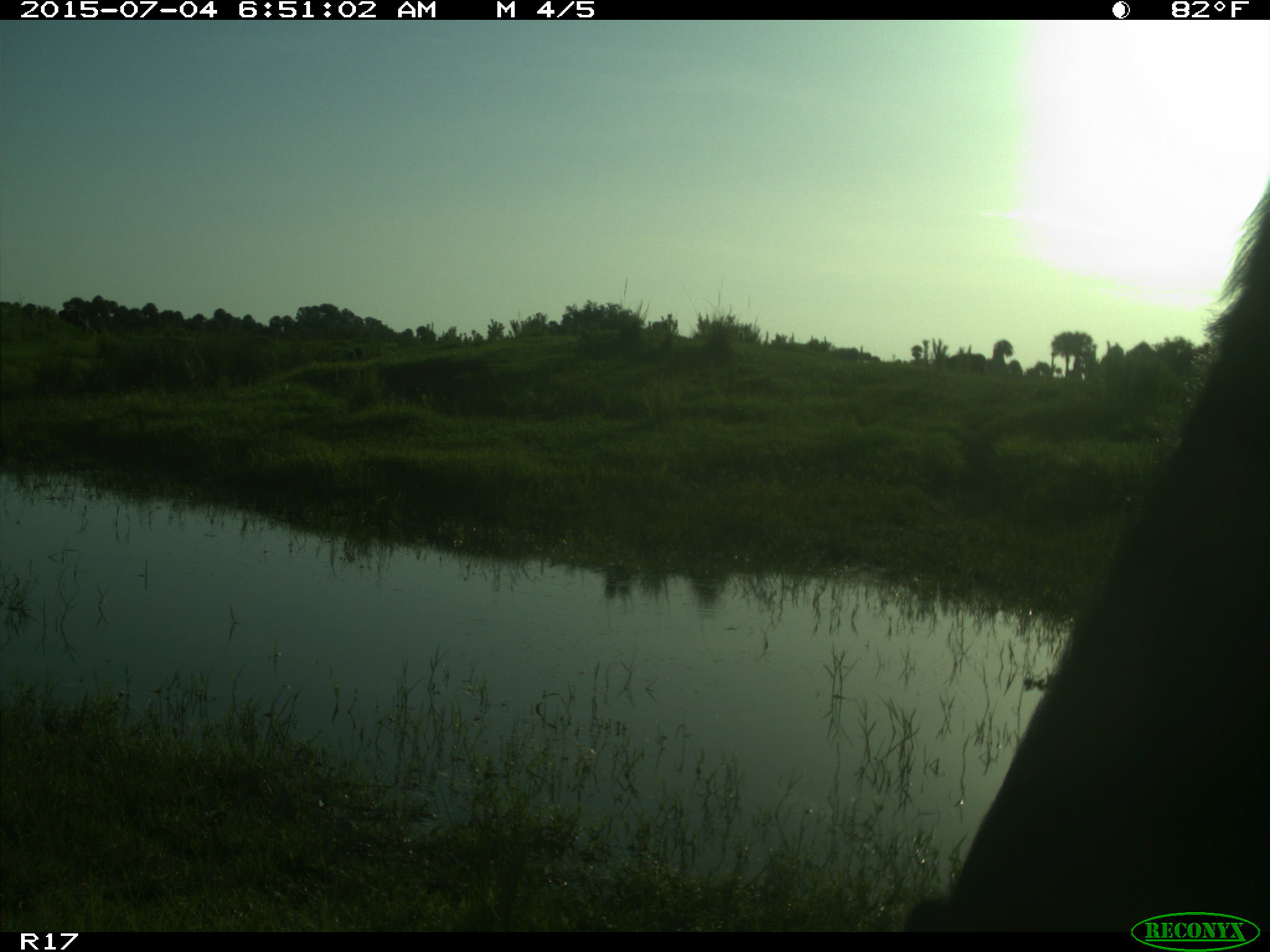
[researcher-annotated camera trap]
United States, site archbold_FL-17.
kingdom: Animalia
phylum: Chordata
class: Mammalia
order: Artiodactyla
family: Bovidae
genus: Bos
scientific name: Bos taurus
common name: domestic cow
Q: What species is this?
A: Bos taurus (domestic cow).